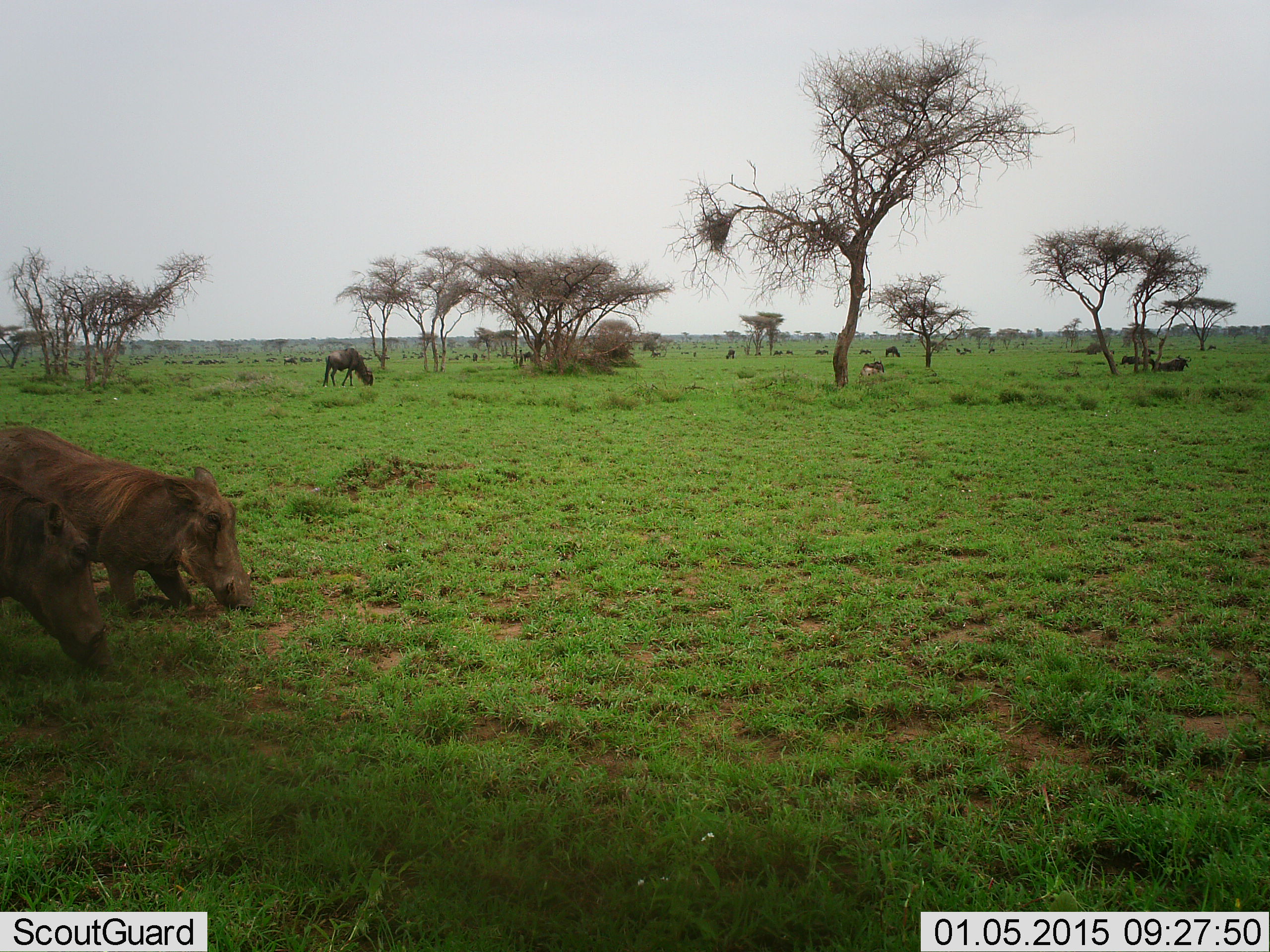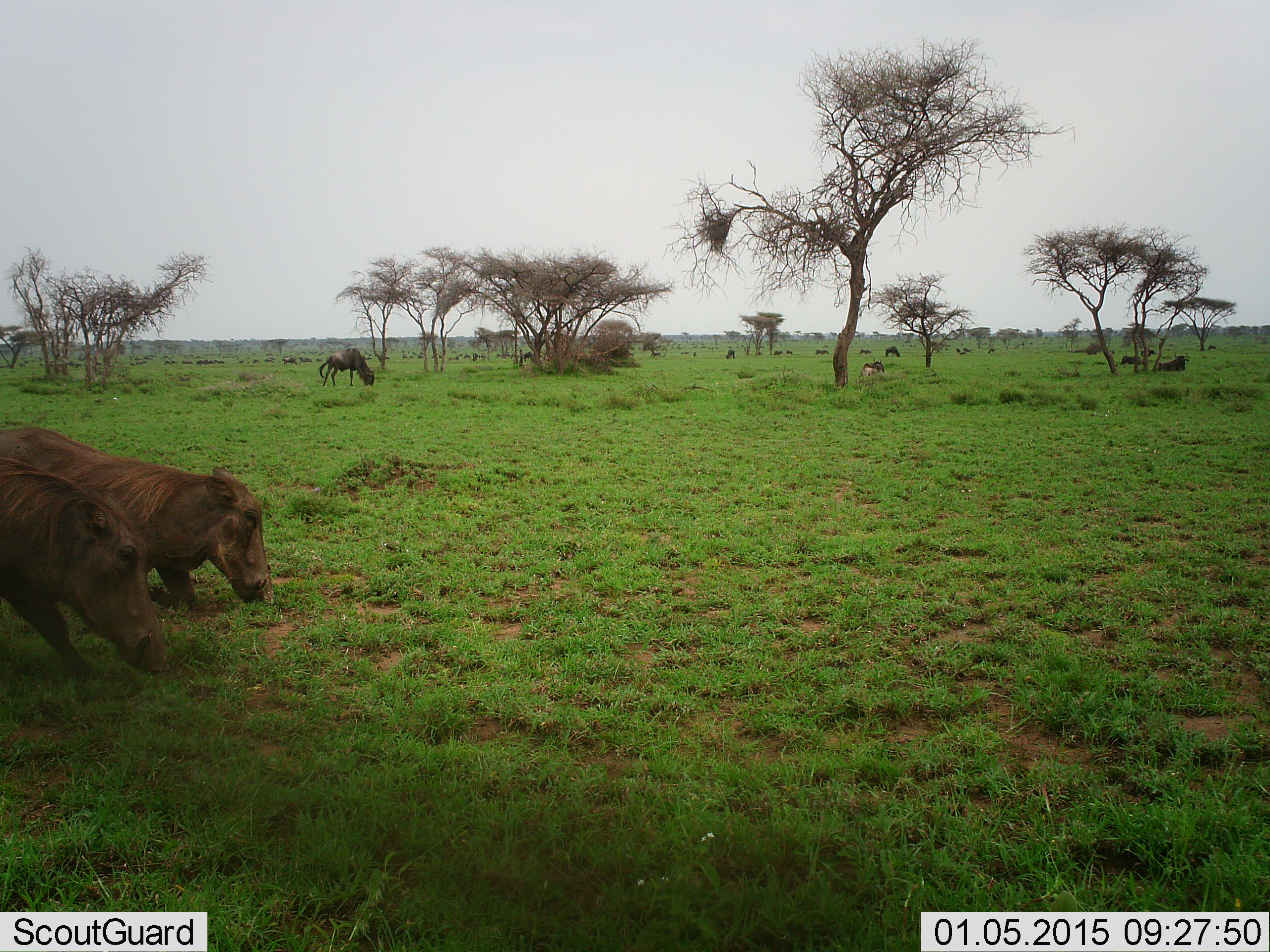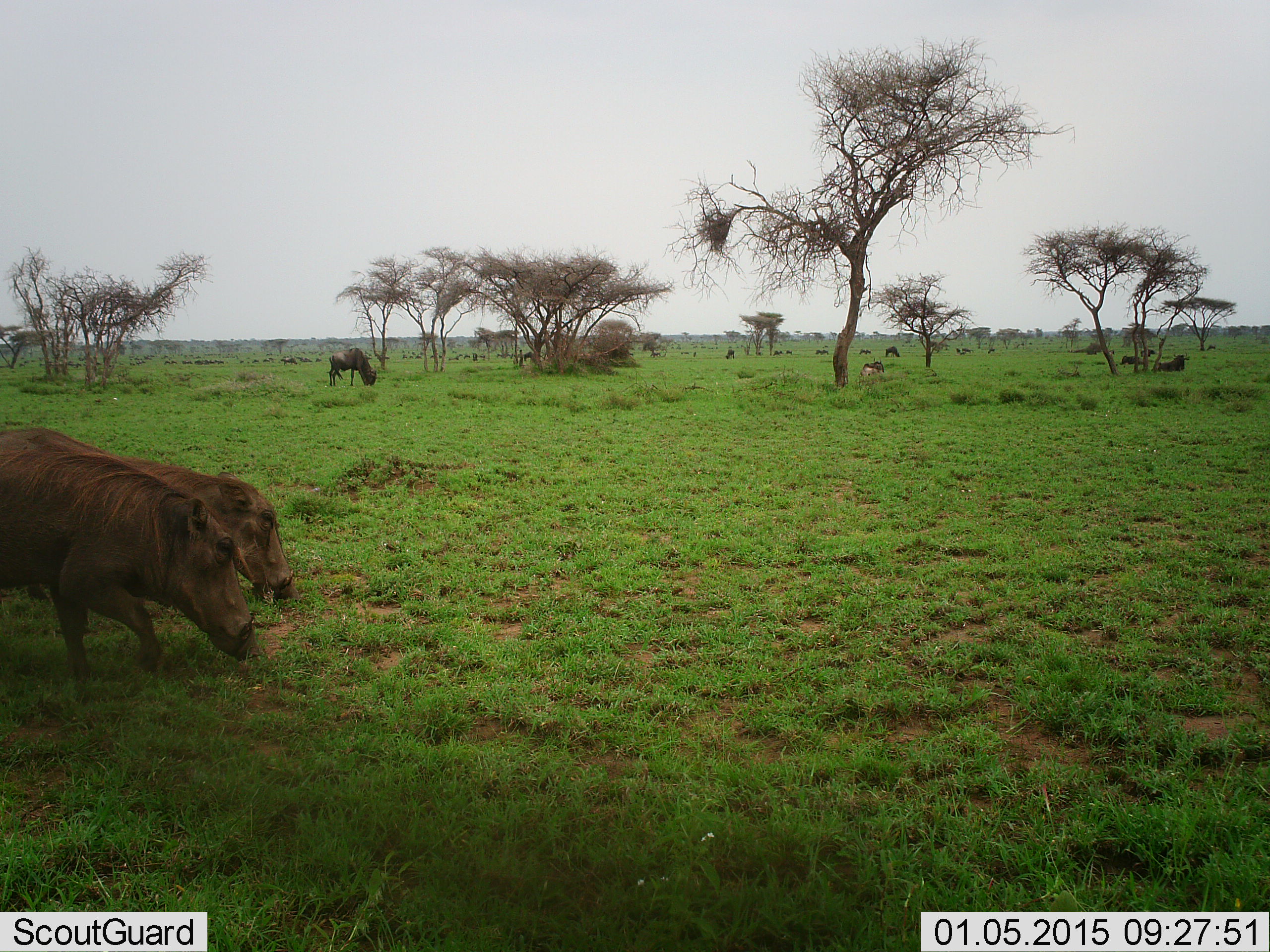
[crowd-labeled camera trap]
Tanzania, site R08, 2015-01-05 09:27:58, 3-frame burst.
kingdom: Animalia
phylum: Chordata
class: Mammalia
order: Artiodactyla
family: Suidae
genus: Phacochoerus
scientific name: Phacochoerus africanus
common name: warthog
Warthog (Phacochoerus africanus), count 2. Behavior (volunteer vote fractions): standing 9%, resting 0%, moving 45%, interacting 0%. Young present (vote fraction): 0%. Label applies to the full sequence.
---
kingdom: Animalia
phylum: Chordata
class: Mammalia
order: Artiodactyla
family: Bovidae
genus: Connochaetes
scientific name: Connochaetes taurinus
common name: blue wildebeest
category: wildebeest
Wildebeest (blue wildebeest) (Connochaetes taurinus), count 11-50. Behavior (volunteer vote fractions): standing 36%, resting 82%, moving 27%, interacting 0%. Young present (vote fraction): 0%. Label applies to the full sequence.